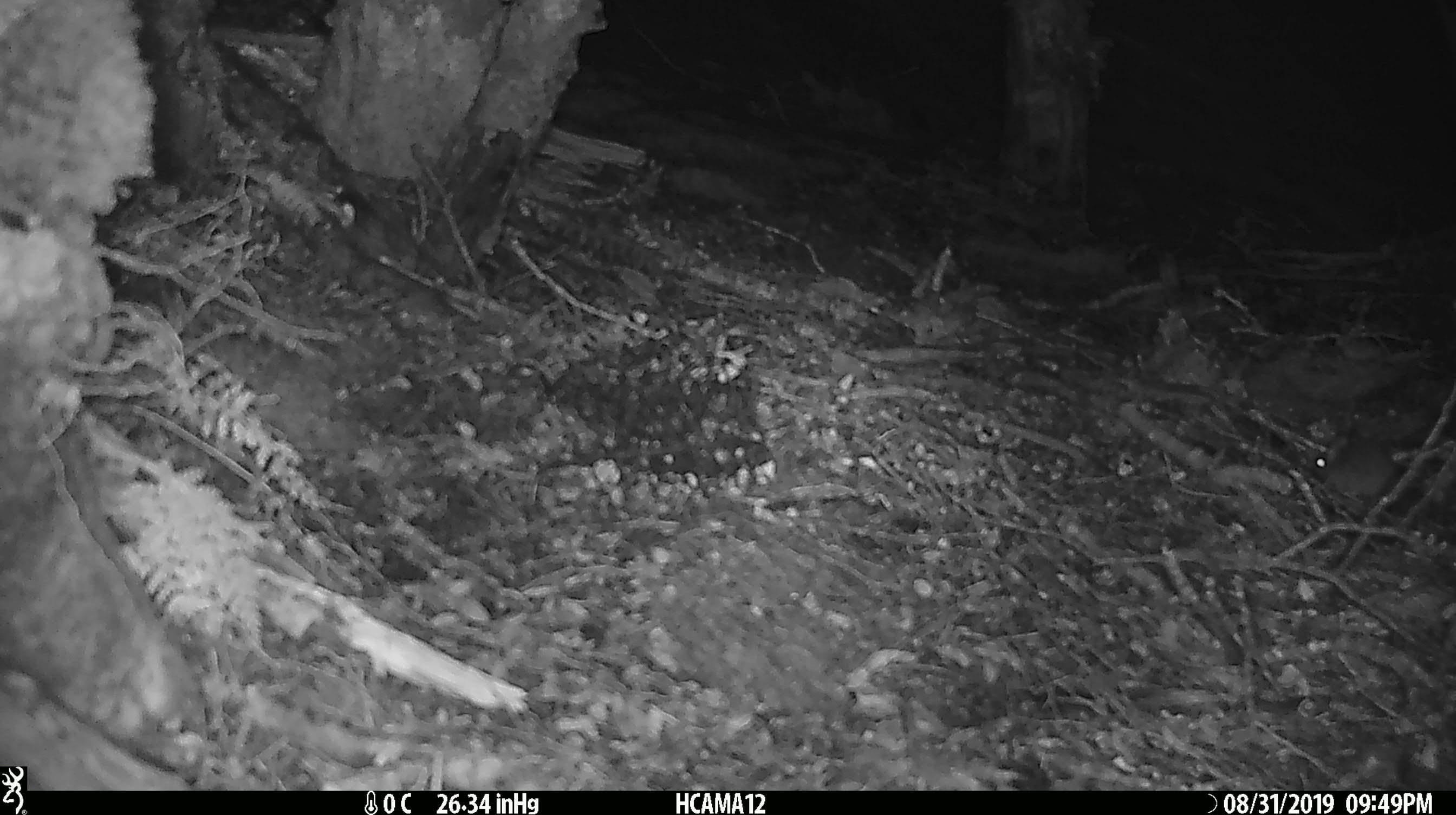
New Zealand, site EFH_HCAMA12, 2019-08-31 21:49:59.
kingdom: Animalia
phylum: Chordata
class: Mammalia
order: Rodentia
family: Muridae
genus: Mus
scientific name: Mus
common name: mouse